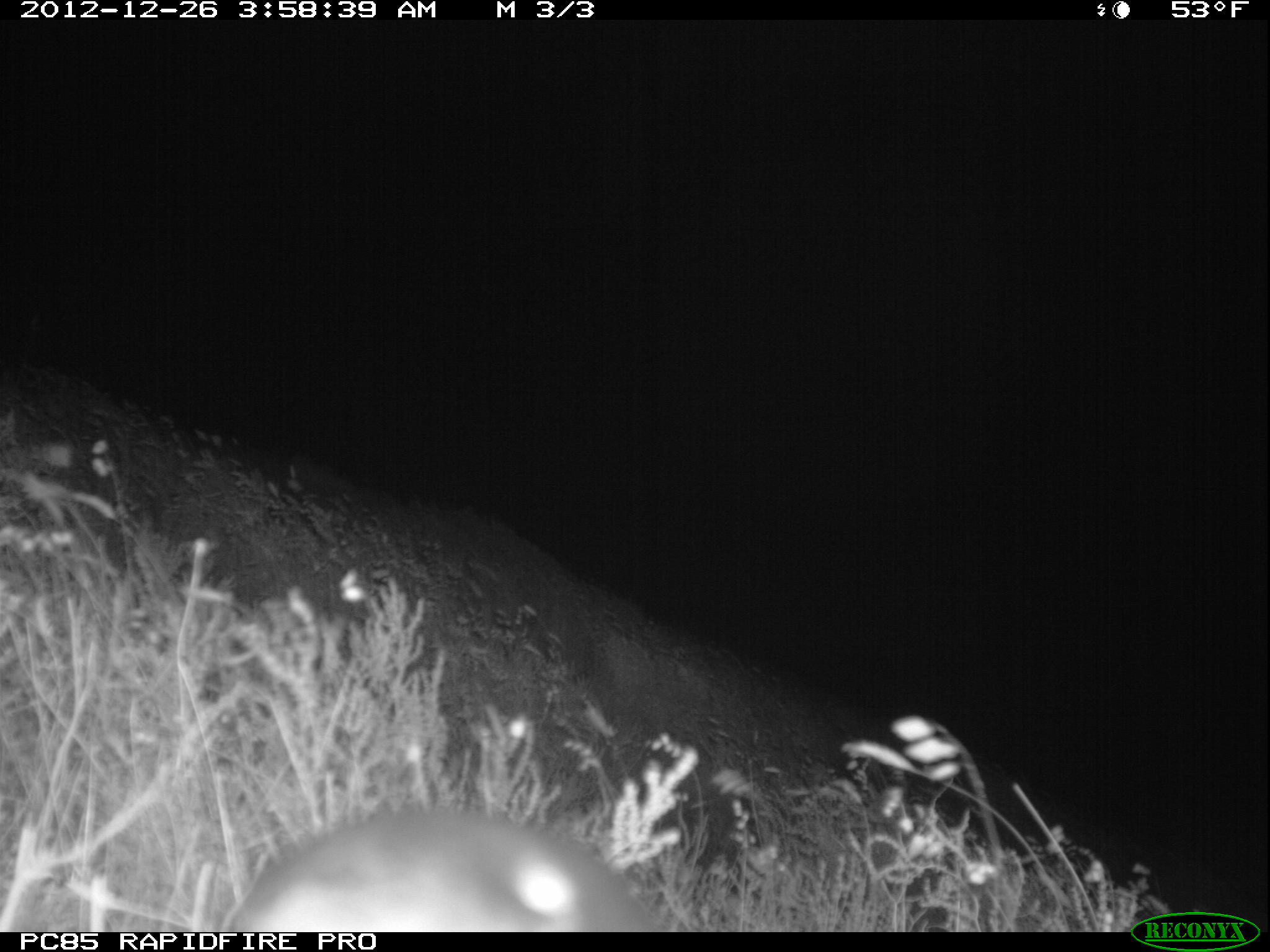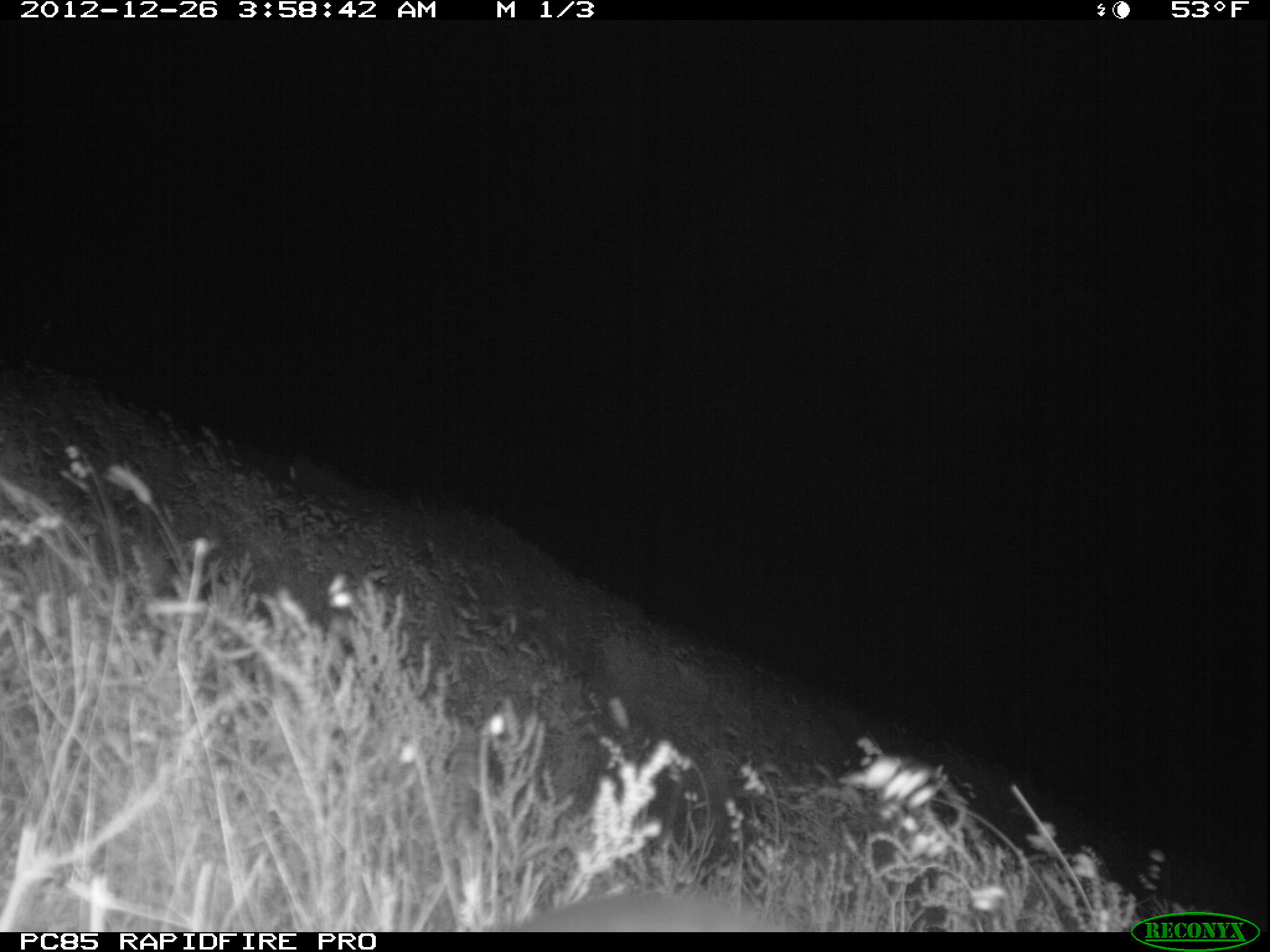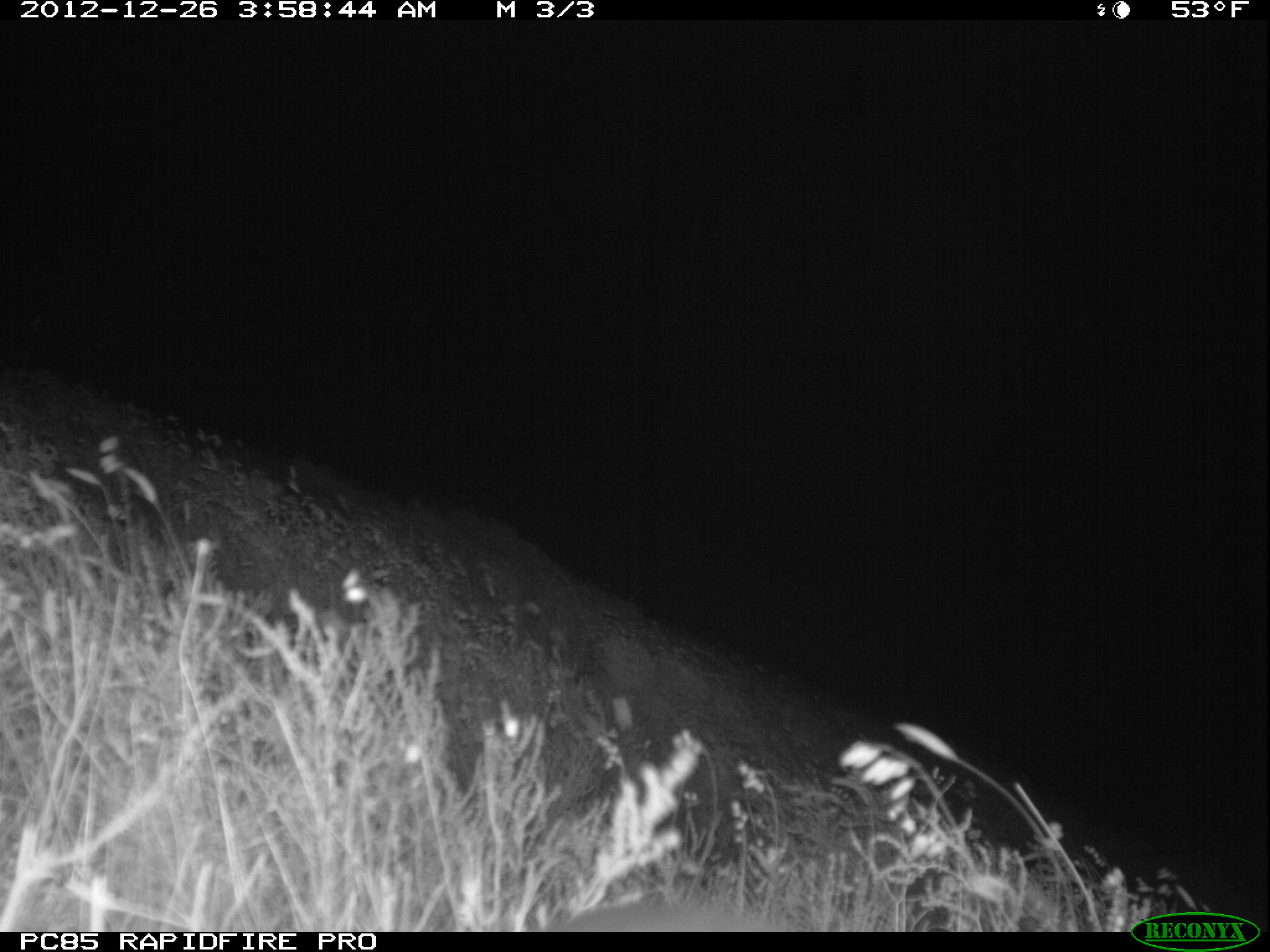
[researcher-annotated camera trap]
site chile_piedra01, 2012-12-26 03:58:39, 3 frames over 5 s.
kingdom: Animalia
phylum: Chordata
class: Aves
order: Procellariiformes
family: Procellariidae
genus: Calonectris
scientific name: Calonectris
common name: shearwater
Shearwater (Calonectris).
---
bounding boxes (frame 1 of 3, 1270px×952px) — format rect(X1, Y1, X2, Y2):
shearwater: rect(213, 808, 661, 932)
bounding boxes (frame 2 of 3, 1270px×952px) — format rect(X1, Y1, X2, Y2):
unknown: rect(491, 885, 805, 933)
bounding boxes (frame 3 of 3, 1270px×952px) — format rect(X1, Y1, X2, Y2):
unknown: rect(538, 904, 797, 931)